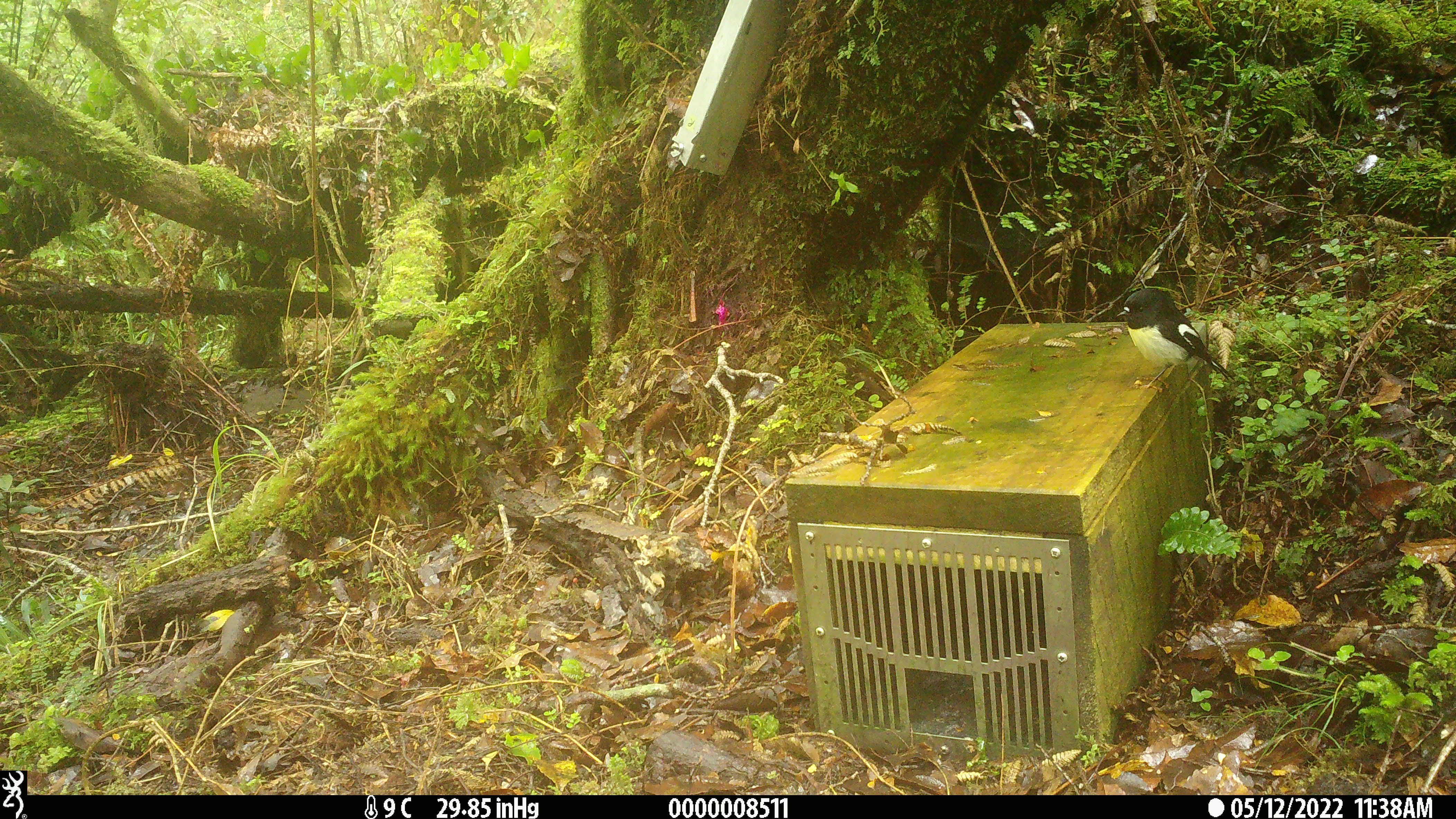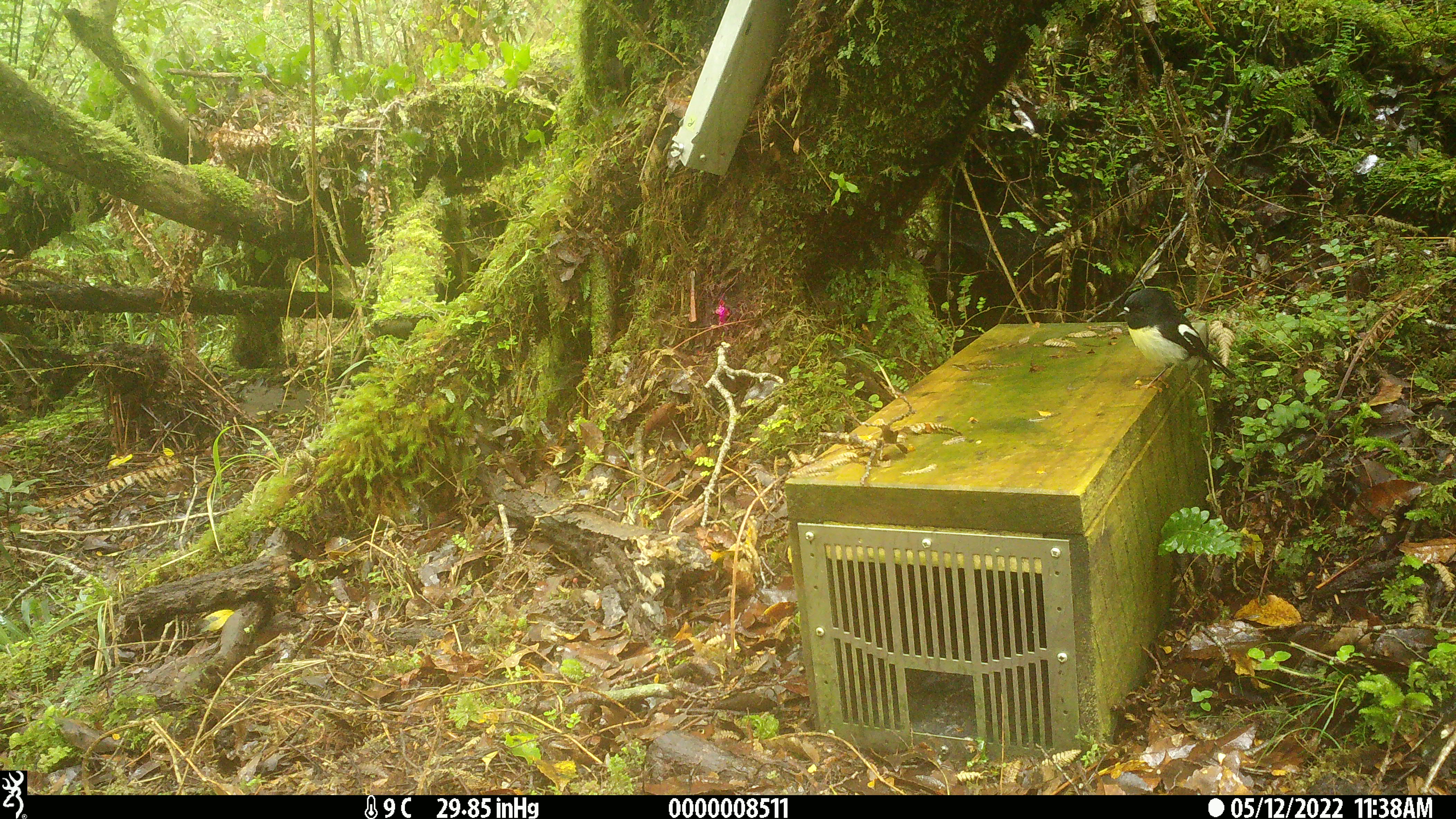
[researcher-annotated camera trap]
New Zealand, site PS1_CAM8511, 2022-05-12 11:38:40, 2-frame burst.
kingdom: Animalia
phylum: Chordata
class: Aves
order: Passeriformes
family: Petroicidae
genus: Petroica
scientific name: Petroica macrocephala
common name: tomtit